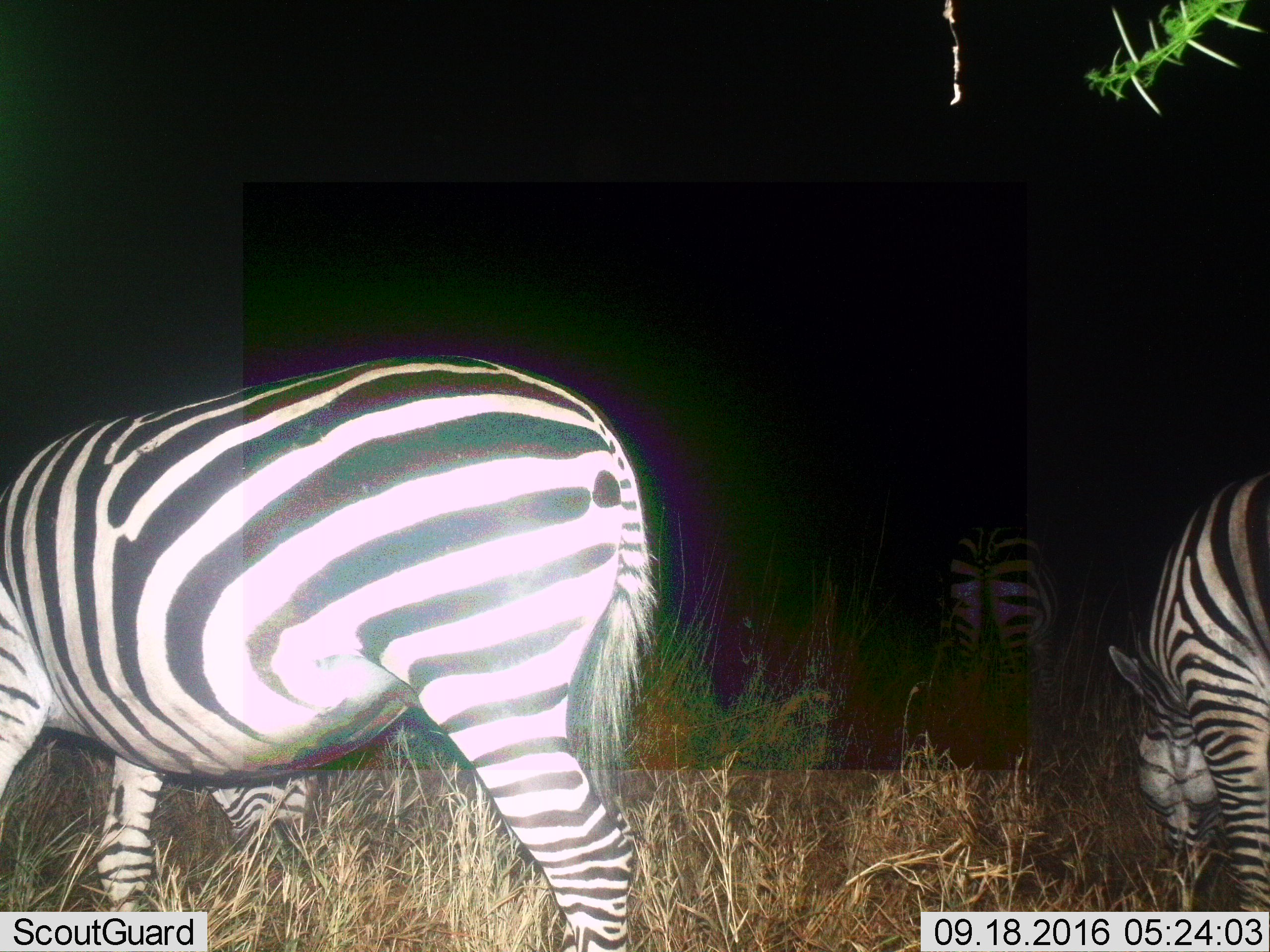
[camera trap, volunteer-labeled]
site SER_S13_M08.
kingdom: Animalia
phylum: Chordata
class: Mammalia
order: Perissodactyla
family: Equidae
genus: Equus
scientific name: Equus quagga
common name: plains zebra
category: zebraplains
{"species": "zebraplains (plains zebra) (Equus quagga)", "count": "3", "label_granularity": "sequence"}